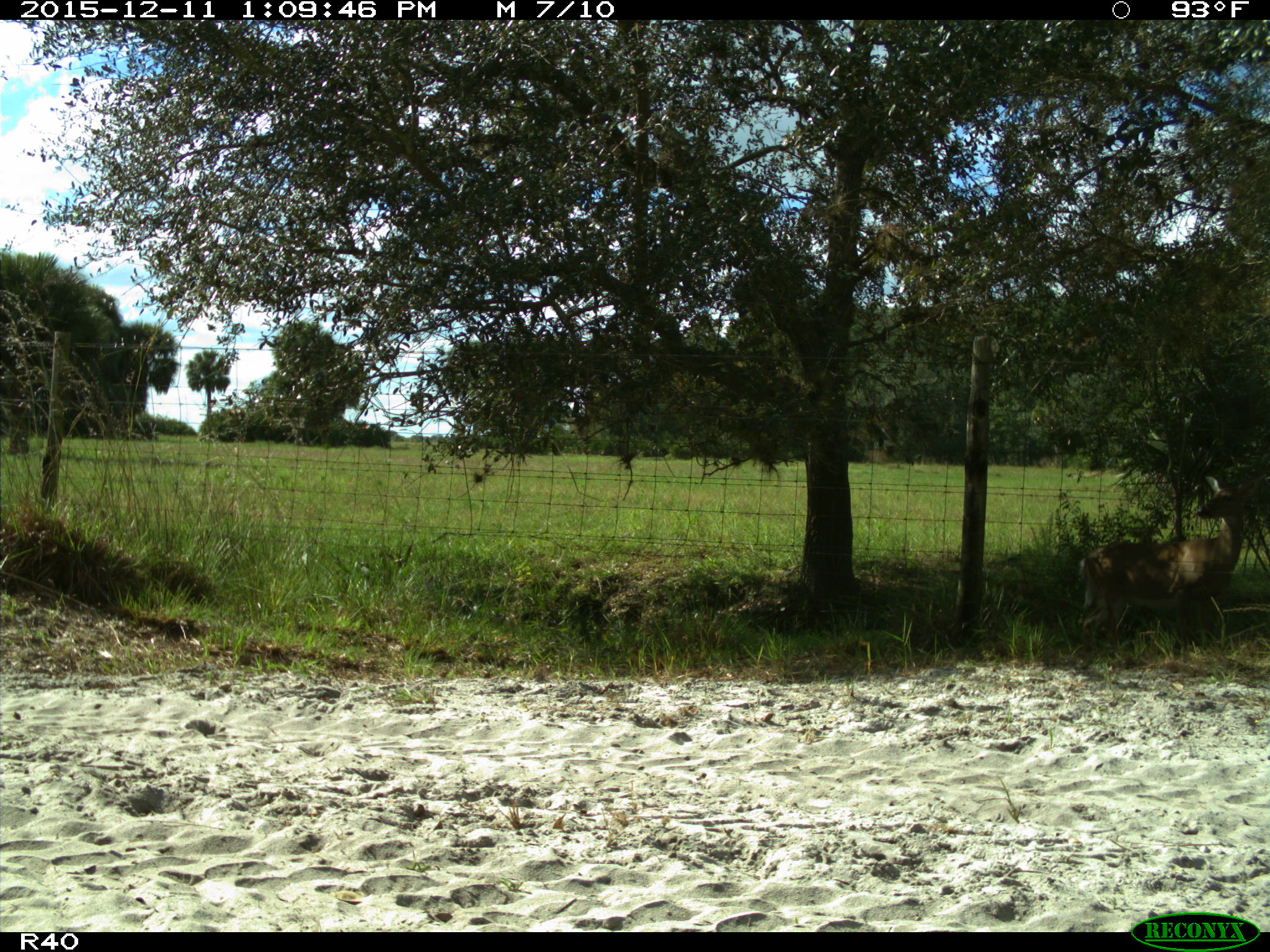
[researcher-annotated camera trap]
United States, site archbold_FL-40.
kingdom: Animalia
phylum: Chordata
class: Mammalia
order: Artiodactyla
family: Cervidae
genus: Odocoileus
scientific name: Odocoileus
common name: deer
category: unidentified deer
Unidentified deer (deer) (Odocoileus).